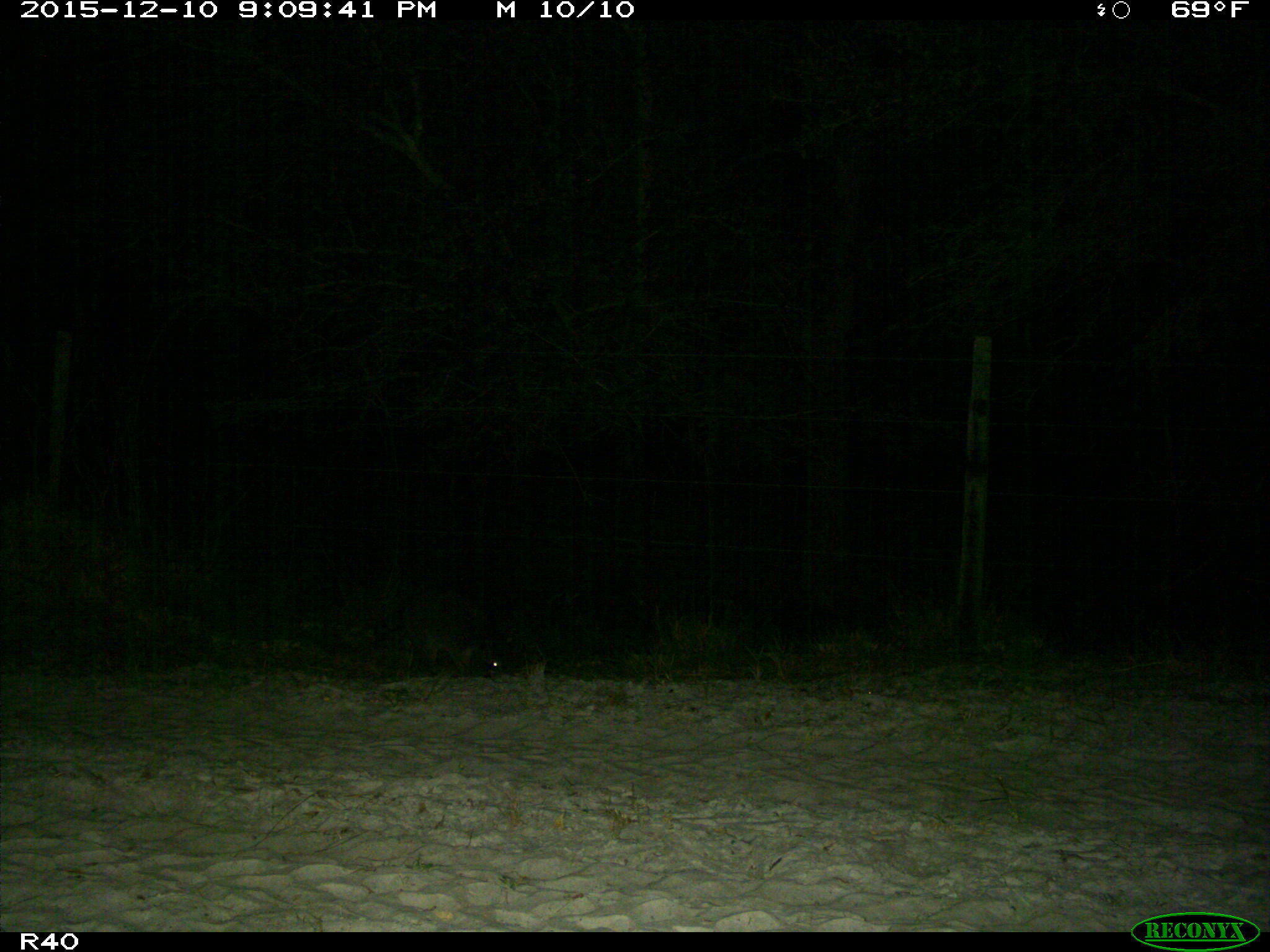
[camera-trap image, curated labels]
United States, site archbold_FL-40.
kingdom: Animalia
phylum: Chordata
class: Mammalia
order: Carnivora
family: Procyonidae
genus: Procyon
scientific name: Procyon lotor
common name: common raccoon